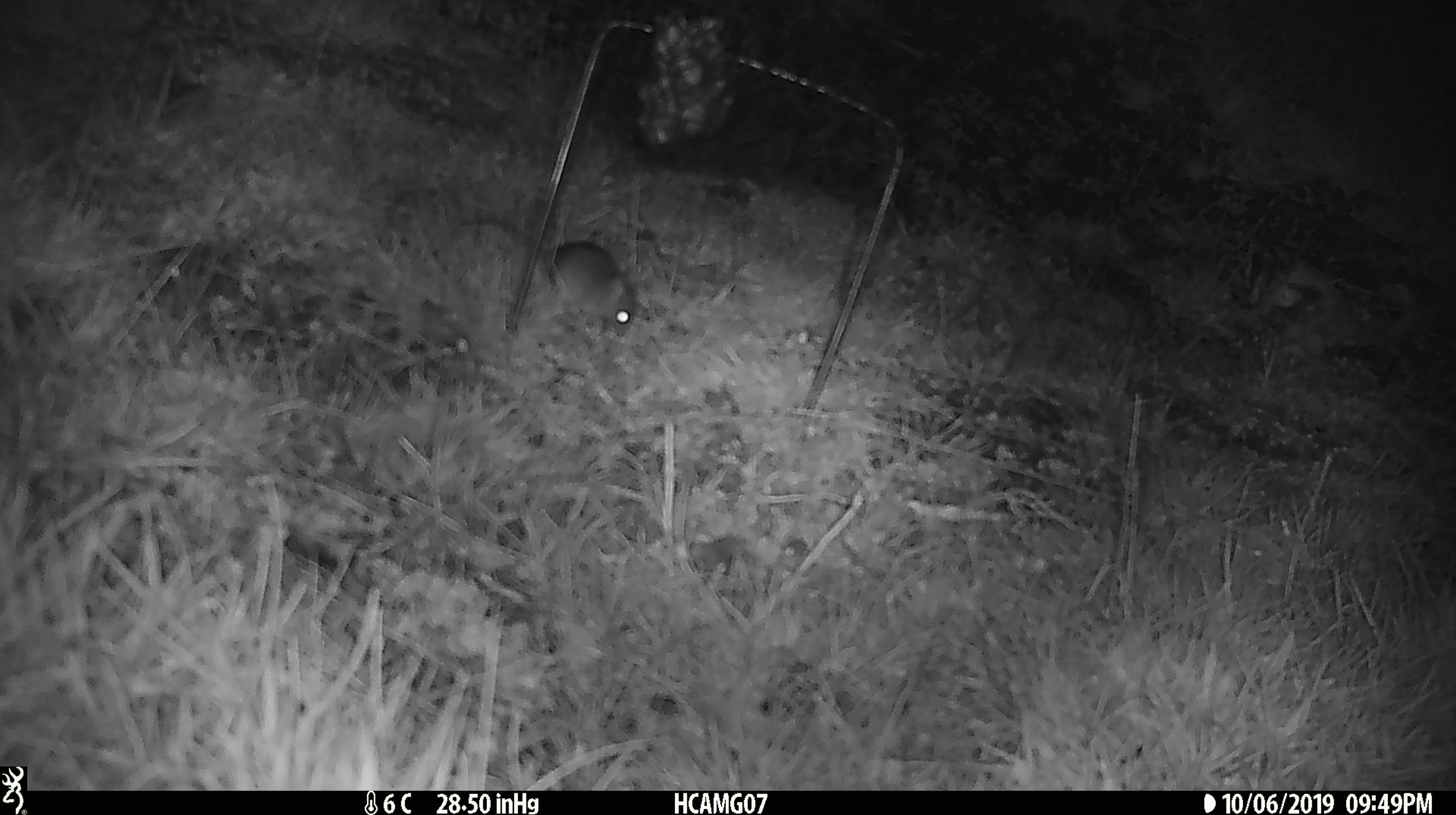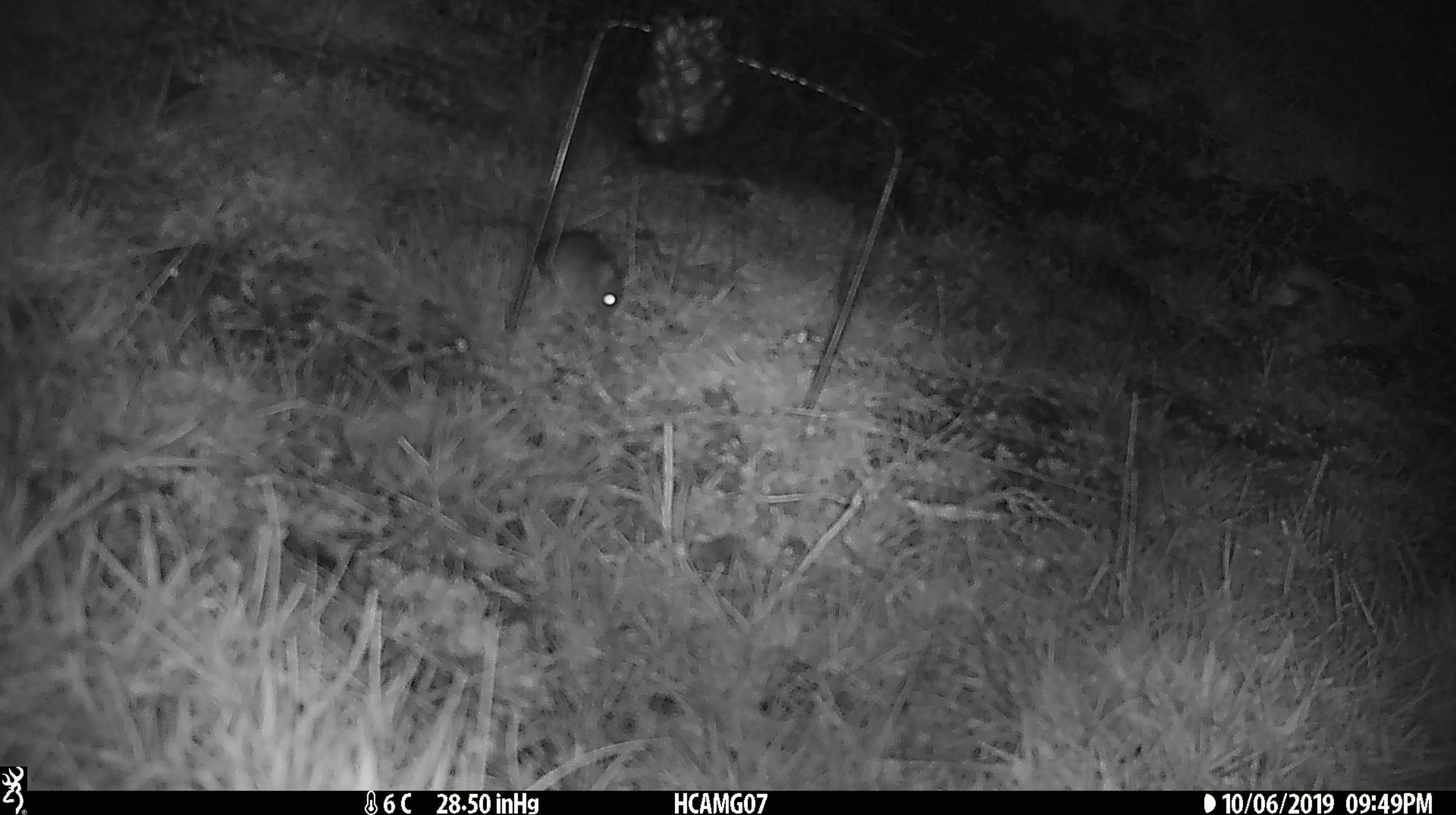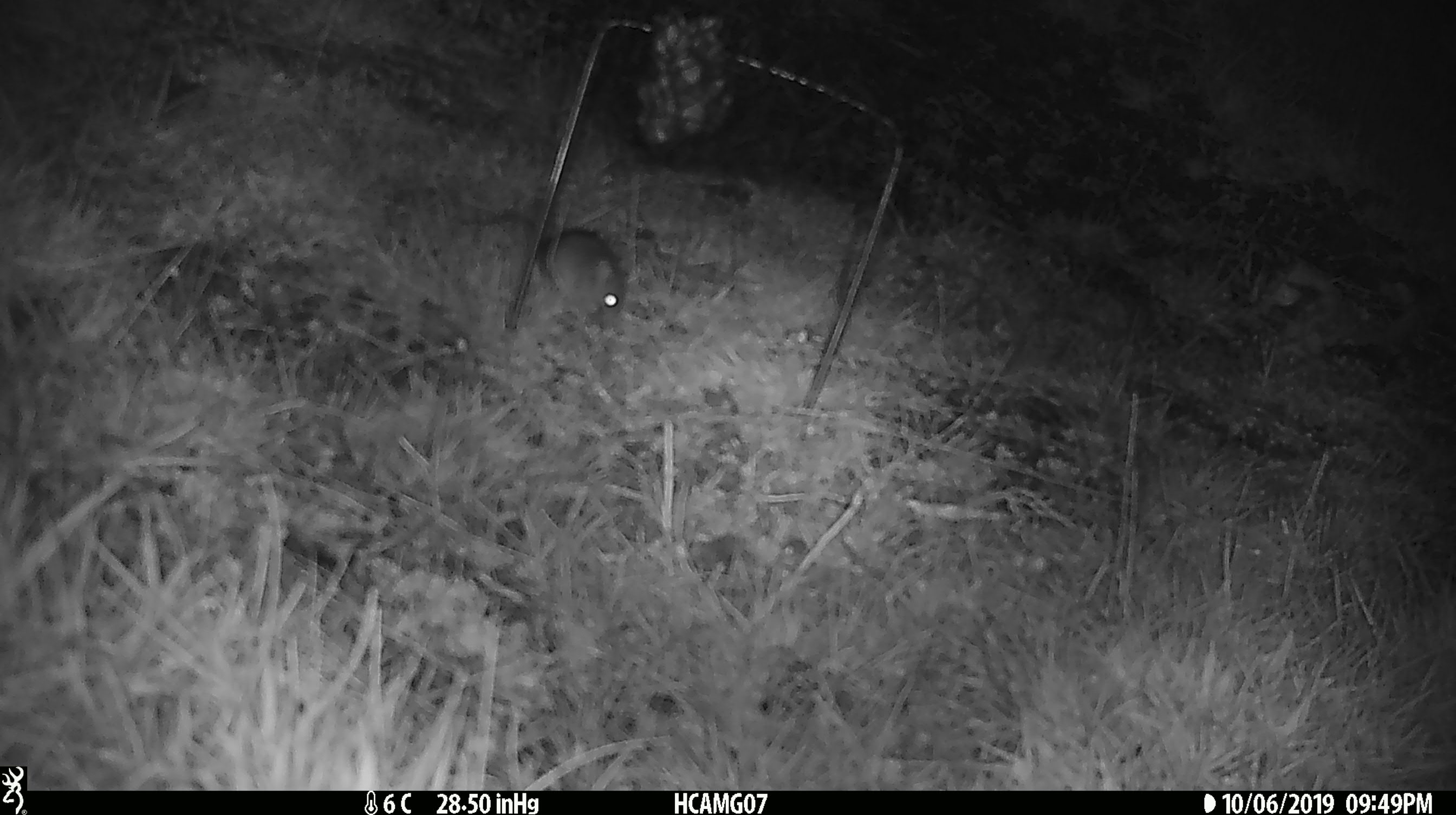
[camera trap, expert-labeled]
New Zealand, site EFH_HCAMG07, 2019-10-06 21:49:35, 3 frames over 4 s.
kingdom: Animalia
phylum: Chordata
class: Mammalia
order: Rodentia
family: Muridae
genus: Mus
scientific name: Mus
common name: mouse